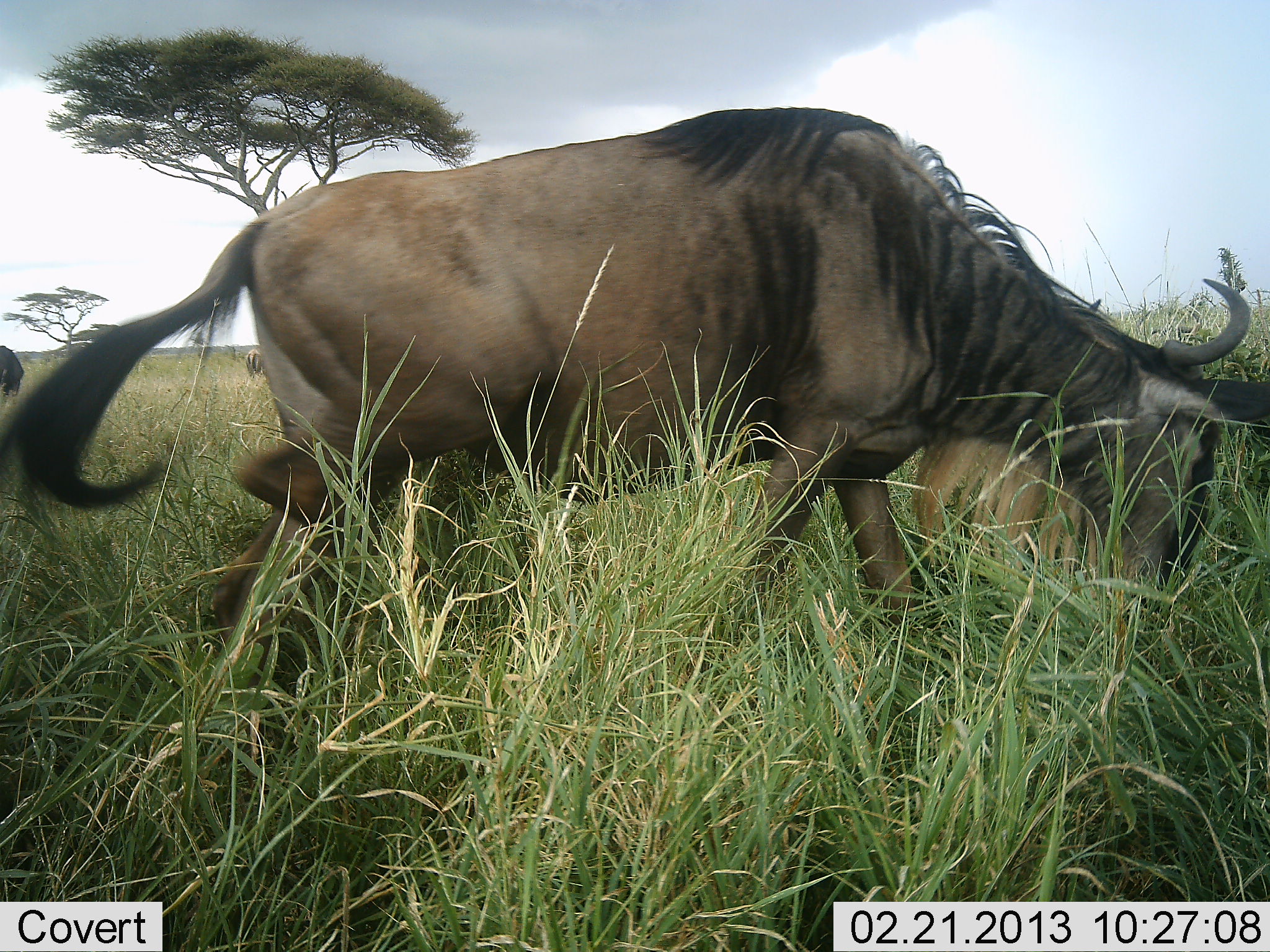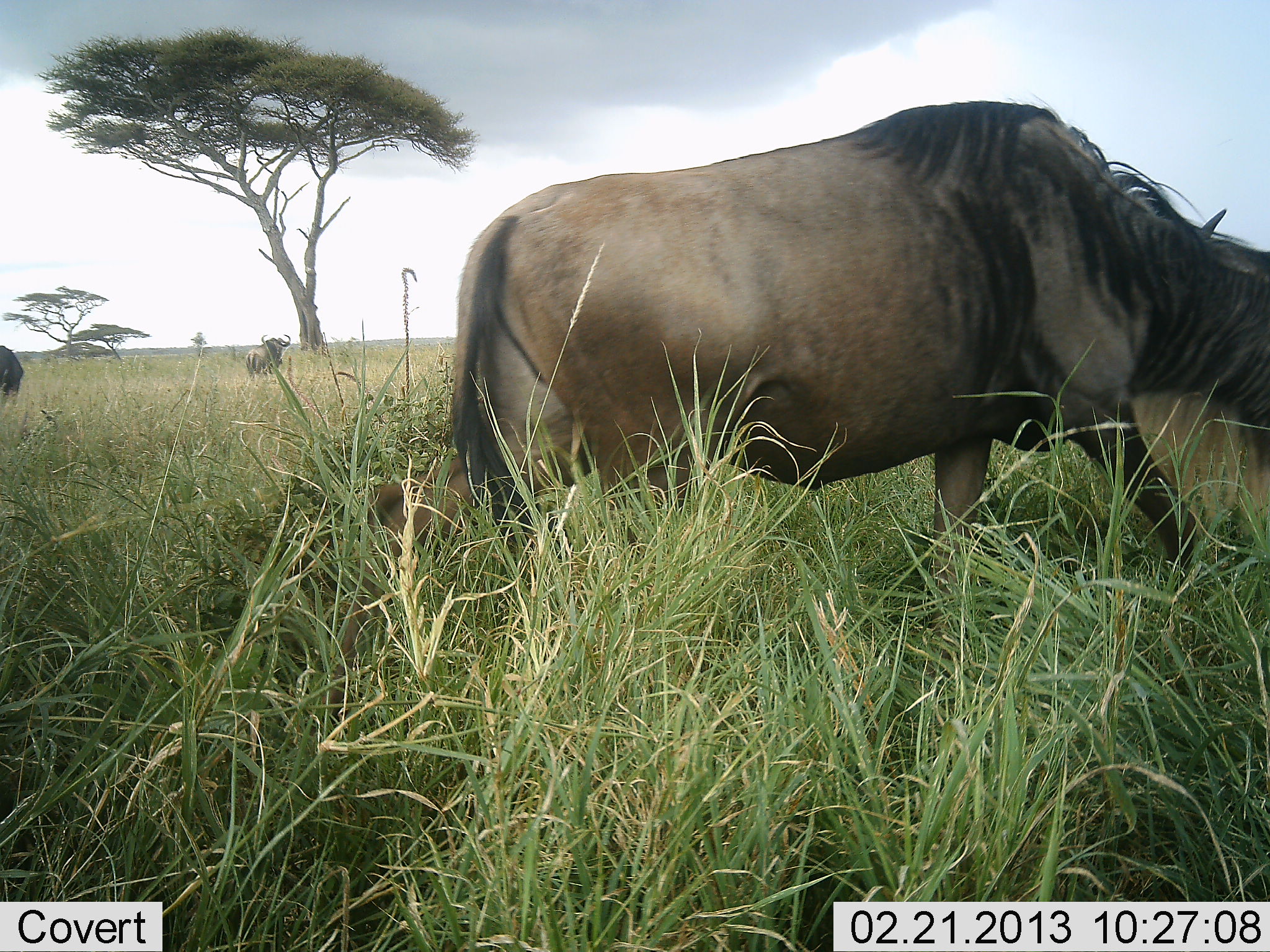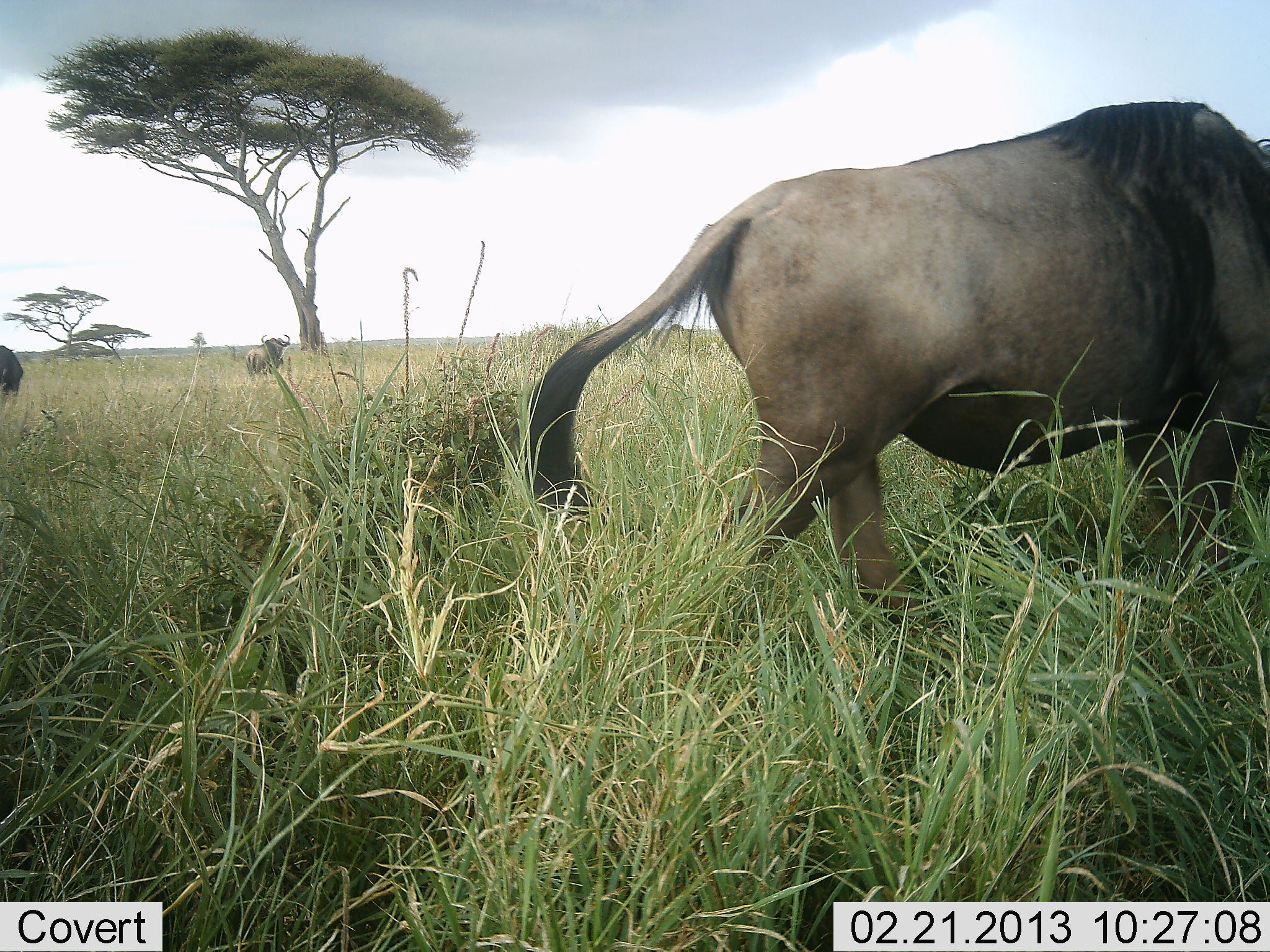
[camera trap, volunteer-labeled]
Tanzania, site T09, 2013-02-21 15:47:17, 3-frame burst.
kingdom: Animalia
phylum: Chordata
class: Mammalia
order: Artiodactyla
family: Bovidae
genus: Connochaetes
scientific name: Connochaetes taurinus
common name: blue wildebeest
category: wildebeest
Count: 2.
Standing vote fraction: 44%.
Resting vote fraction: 3%.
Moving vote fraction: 87%.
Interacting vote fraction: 0%.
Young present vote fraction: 0%.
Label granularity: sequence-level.